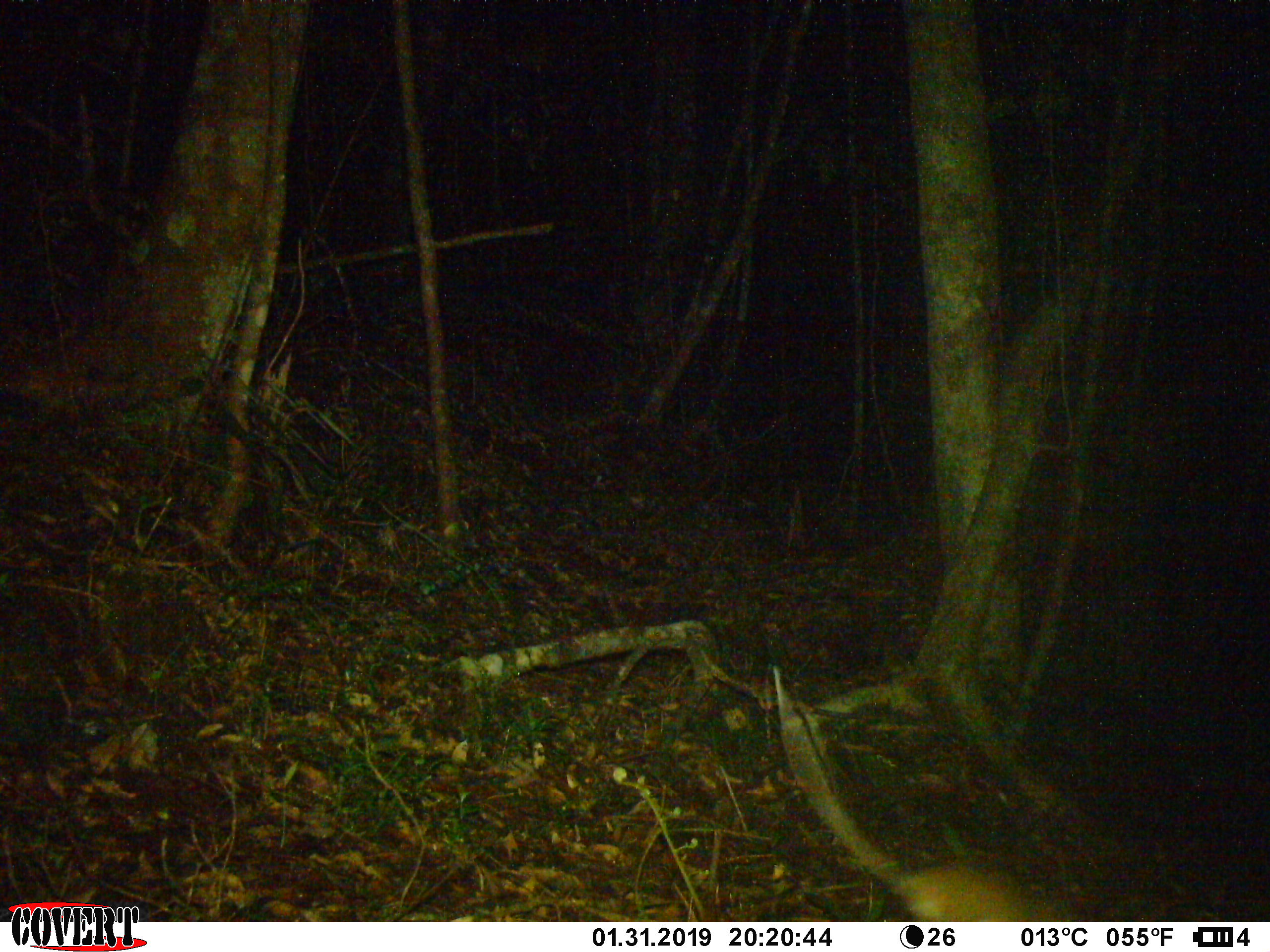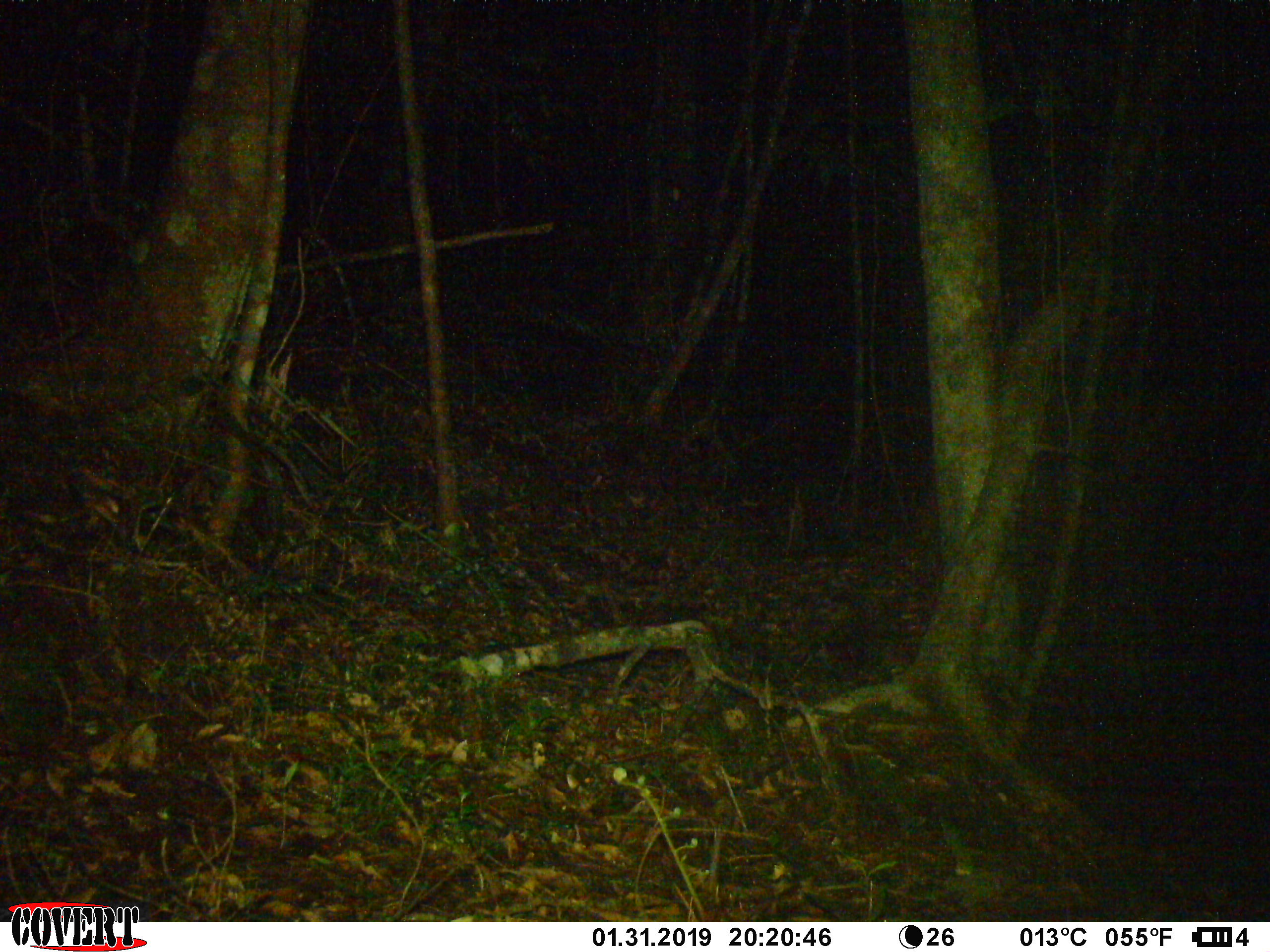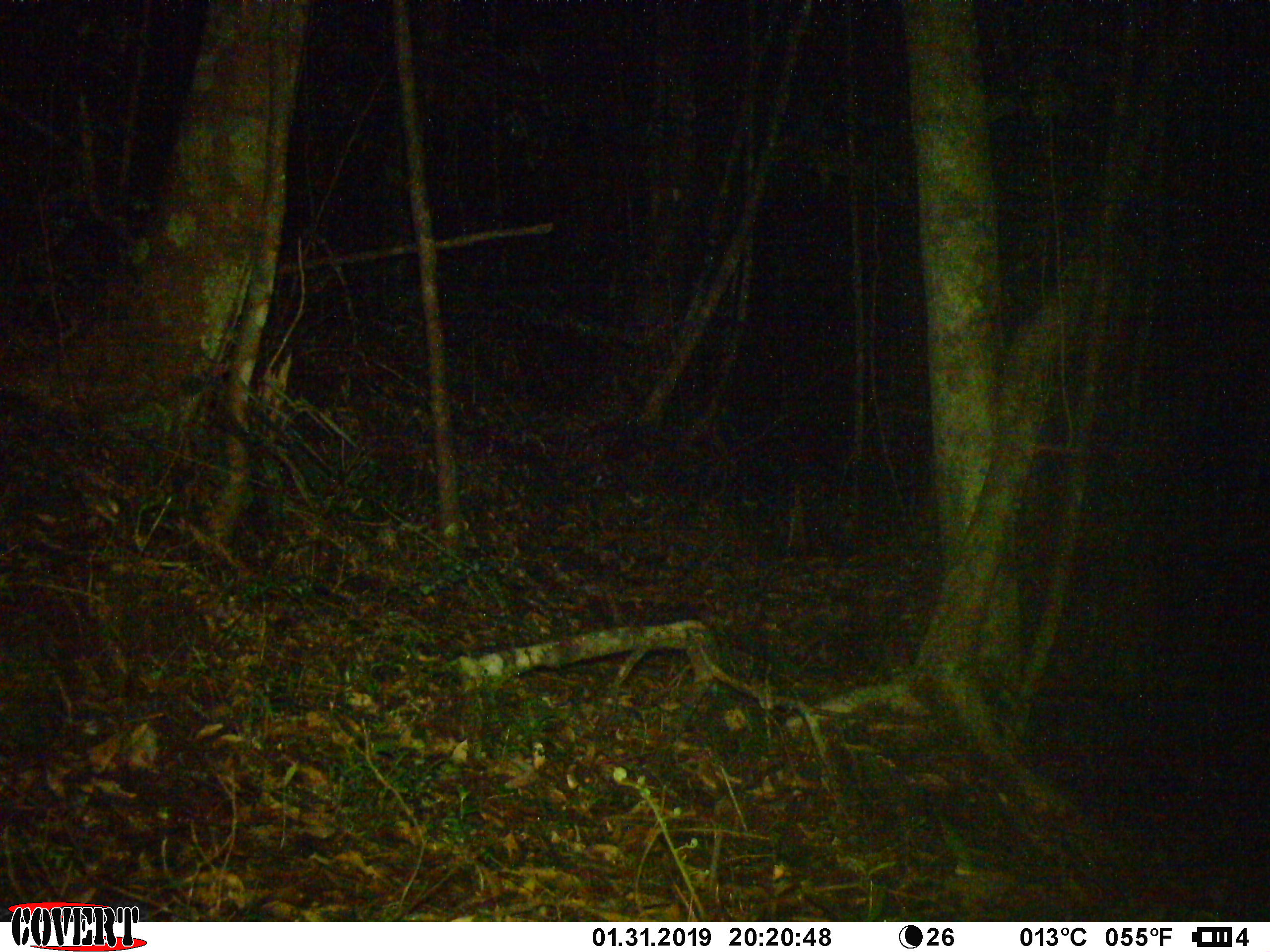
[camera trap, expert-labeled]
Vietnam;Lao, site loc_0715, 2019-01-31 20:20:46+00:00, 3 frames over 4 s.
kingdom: Animalia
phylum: Chordata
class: Mammalia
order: Rodentia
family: Muridae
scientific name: Muridae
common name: old-world mice and rats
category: unidentified murid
Unidentified murid (old-world mice and rats) (Muridae). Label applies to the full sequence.